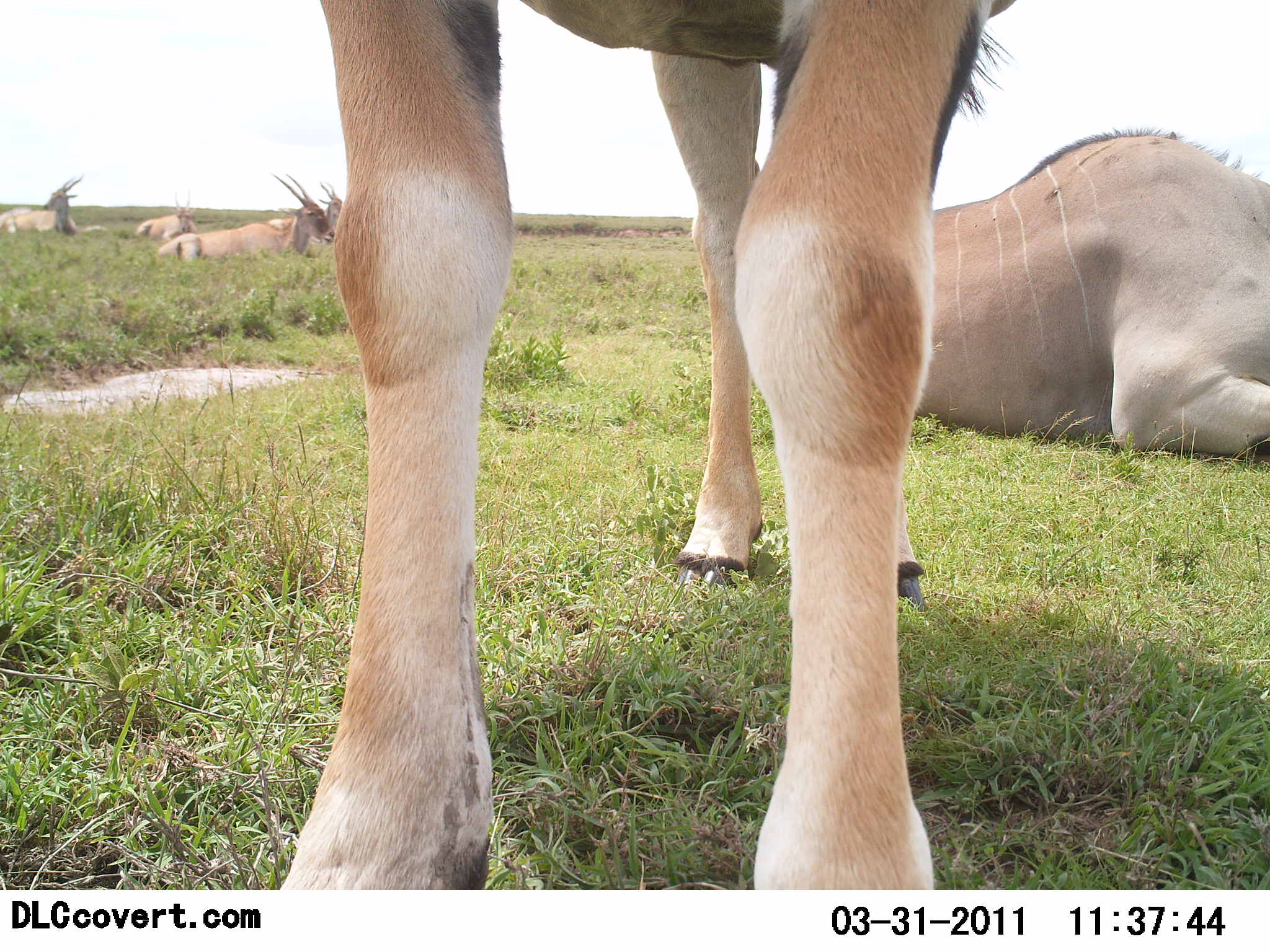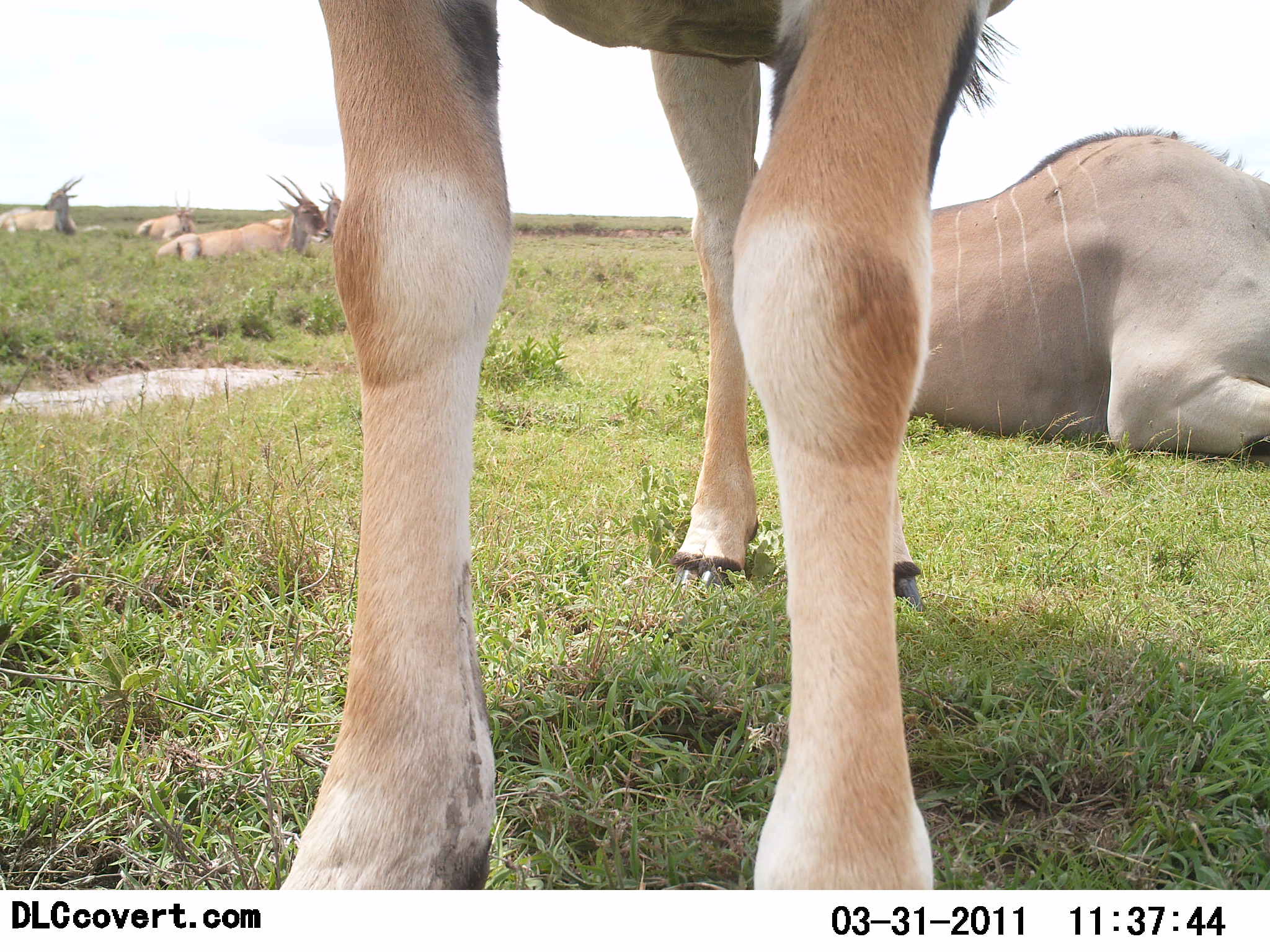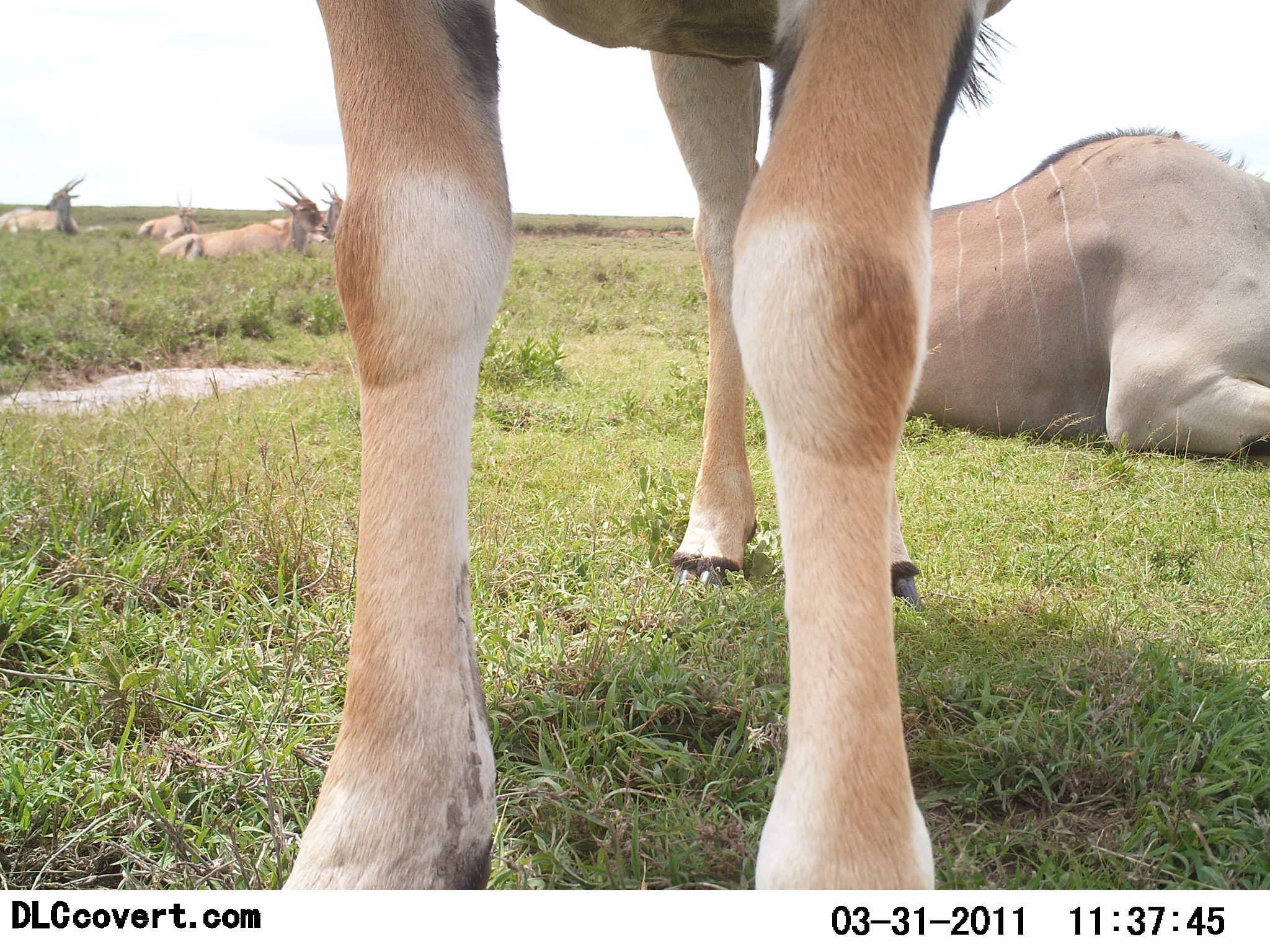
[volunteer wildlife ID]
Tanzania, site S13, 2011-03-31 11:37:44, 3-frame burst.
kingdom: Animalia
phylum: Chordata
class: Mammalia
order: Artiodactyla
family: Bovidae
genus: Tragelaphus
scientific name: Tragelaphus oryx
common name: eland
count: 6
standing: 64%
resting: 100%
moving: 0%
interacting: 0%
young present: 0%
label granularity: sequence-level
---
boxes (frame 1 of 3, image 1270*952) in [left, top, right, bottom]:
animal: [298, 0, 1013, 838]; [914, 130, 1269, 457]; [157, 171, 335, 260]; [0, 174, 82, 235]; [136, 191, 197, 242]; [318, 181, 342, 231]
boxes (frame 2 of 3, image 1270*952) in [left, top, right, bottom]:
animal: [270, 3, 1004, 890]; [280, 3, 1009, 891]; [904, 130, 1269, 459]; [153, 173, 333, 262]; [0, 175, 85, 236]; [136, 187, 201, 240]; [315, 180, 342, 233]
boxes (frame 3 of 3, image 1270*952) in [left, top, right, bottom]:
animal: [274, 0, 1009, 888]; [277, 0, 1001, 891]; [904, 127, 1267, 456]; [158, 176, 330, 263]; [0, 175, 84, 234]; [136, 191, 204, 241]; [320, 184, 343, 236]